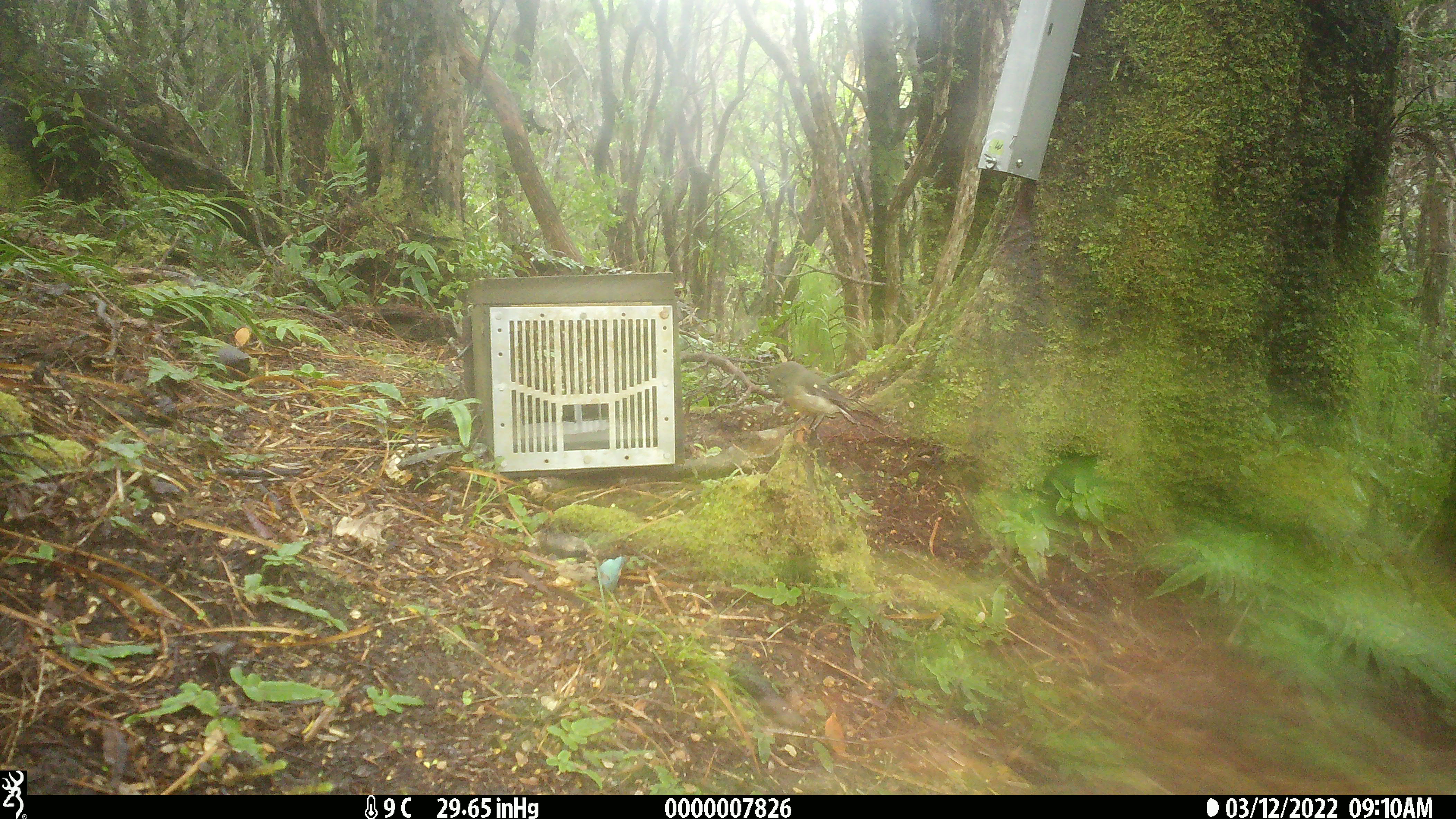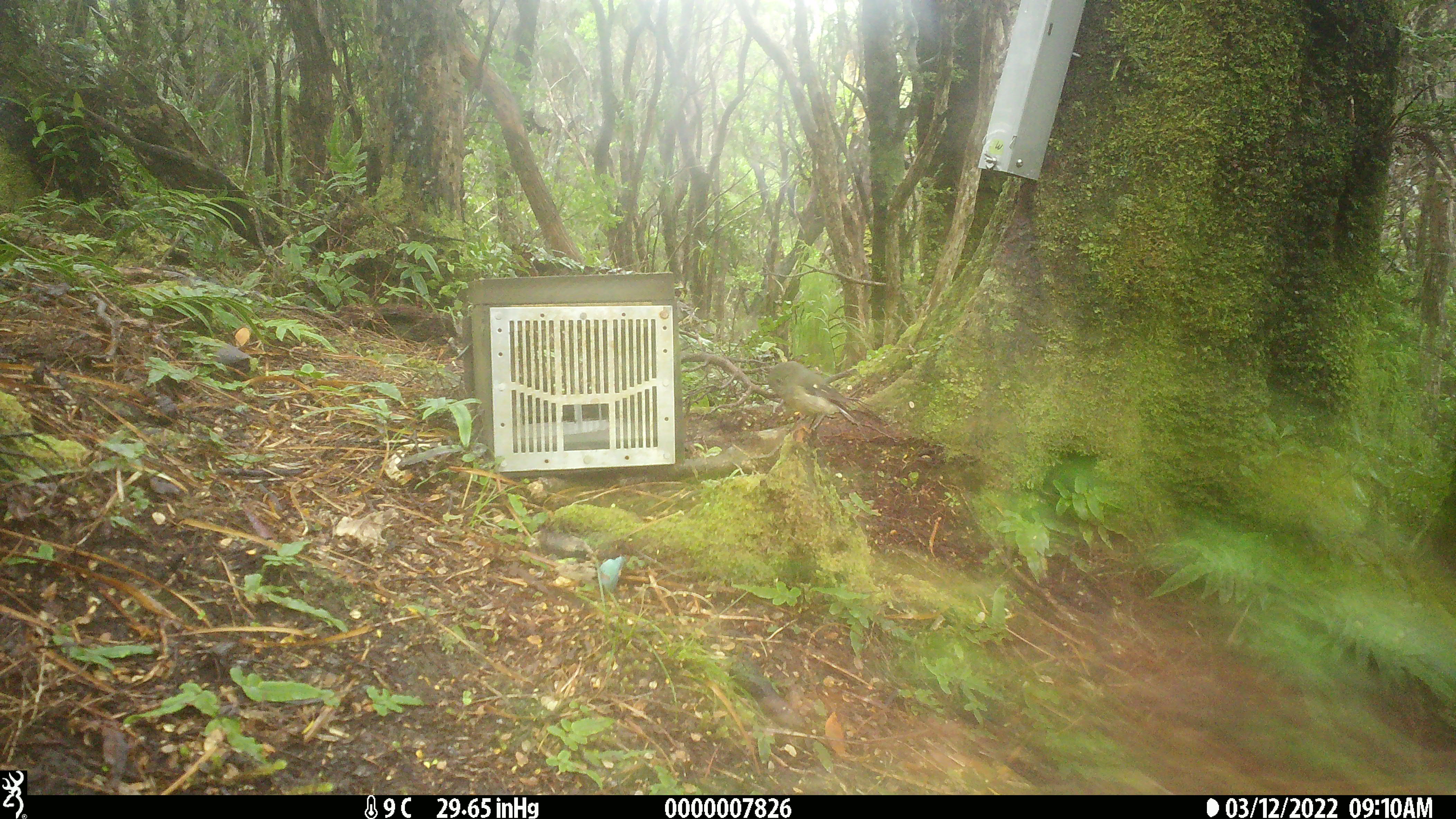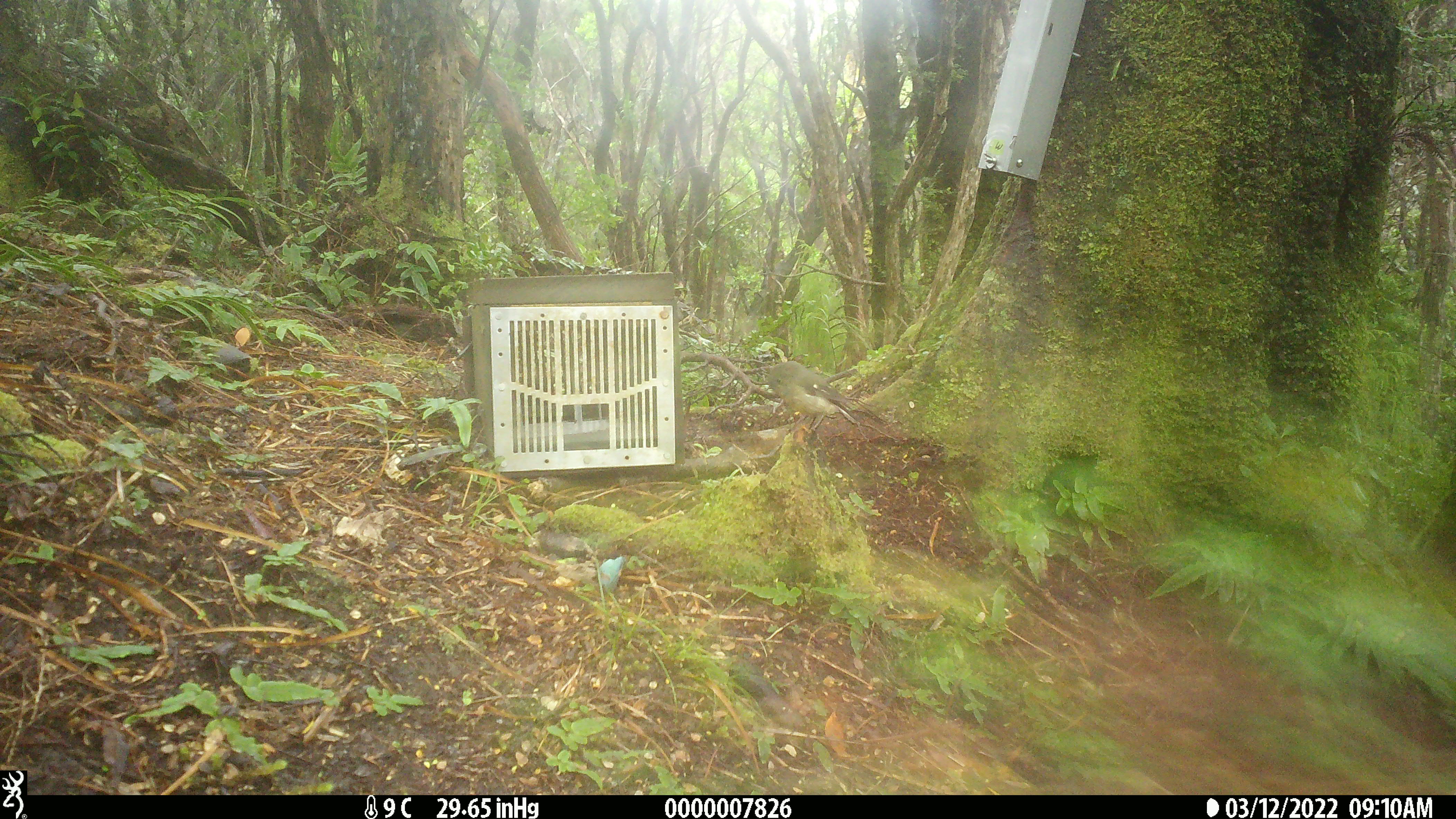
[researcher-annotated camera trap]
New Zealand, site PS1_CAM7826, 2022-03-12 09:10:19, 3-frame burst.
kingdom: Animalia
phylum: Chordata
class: Aves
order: Passeriformes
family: Petroicidae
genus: Petroica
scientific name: Petroica macrocephala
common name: tomtit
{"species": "tomtit (Petroica macrocephala)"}